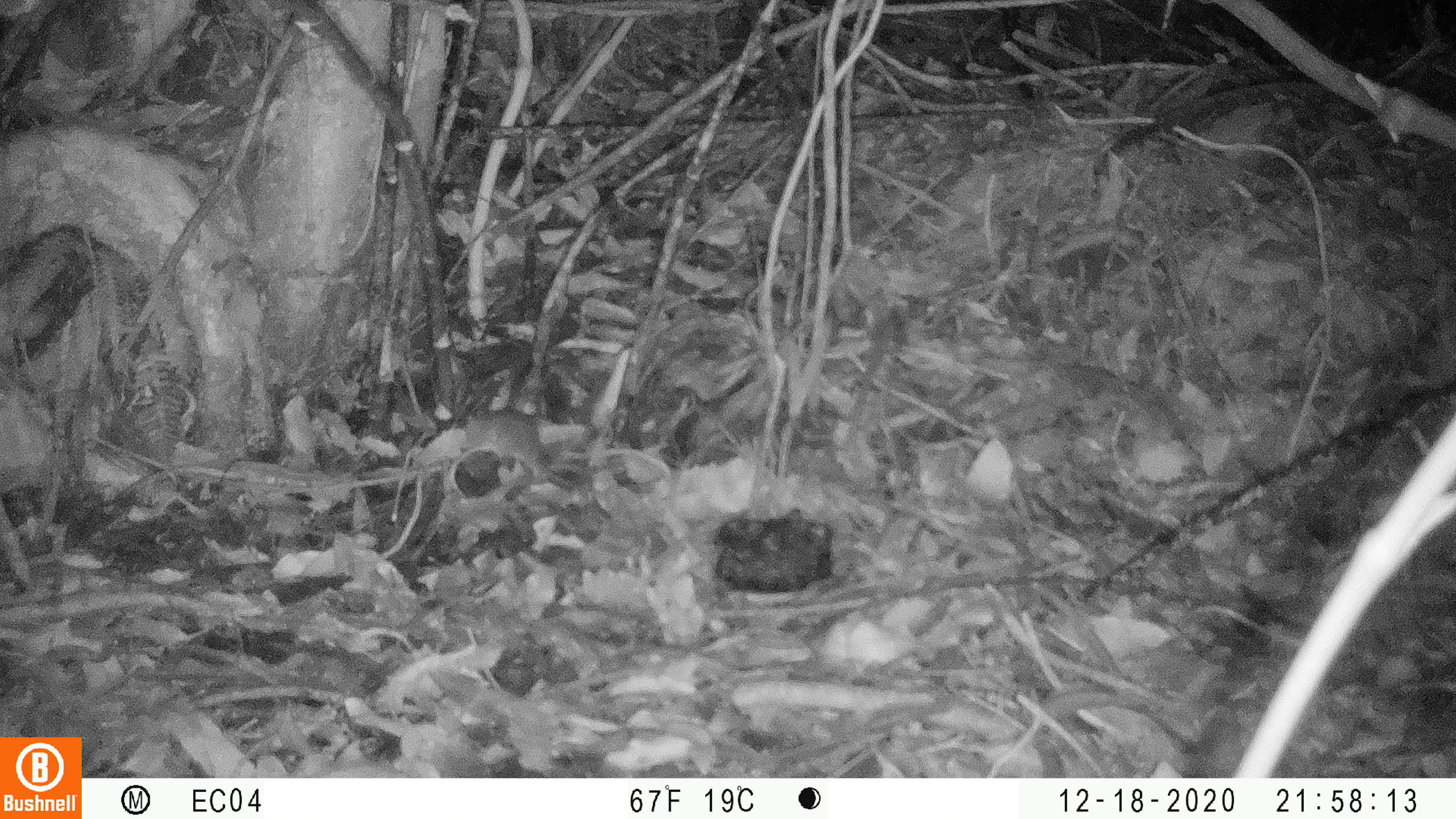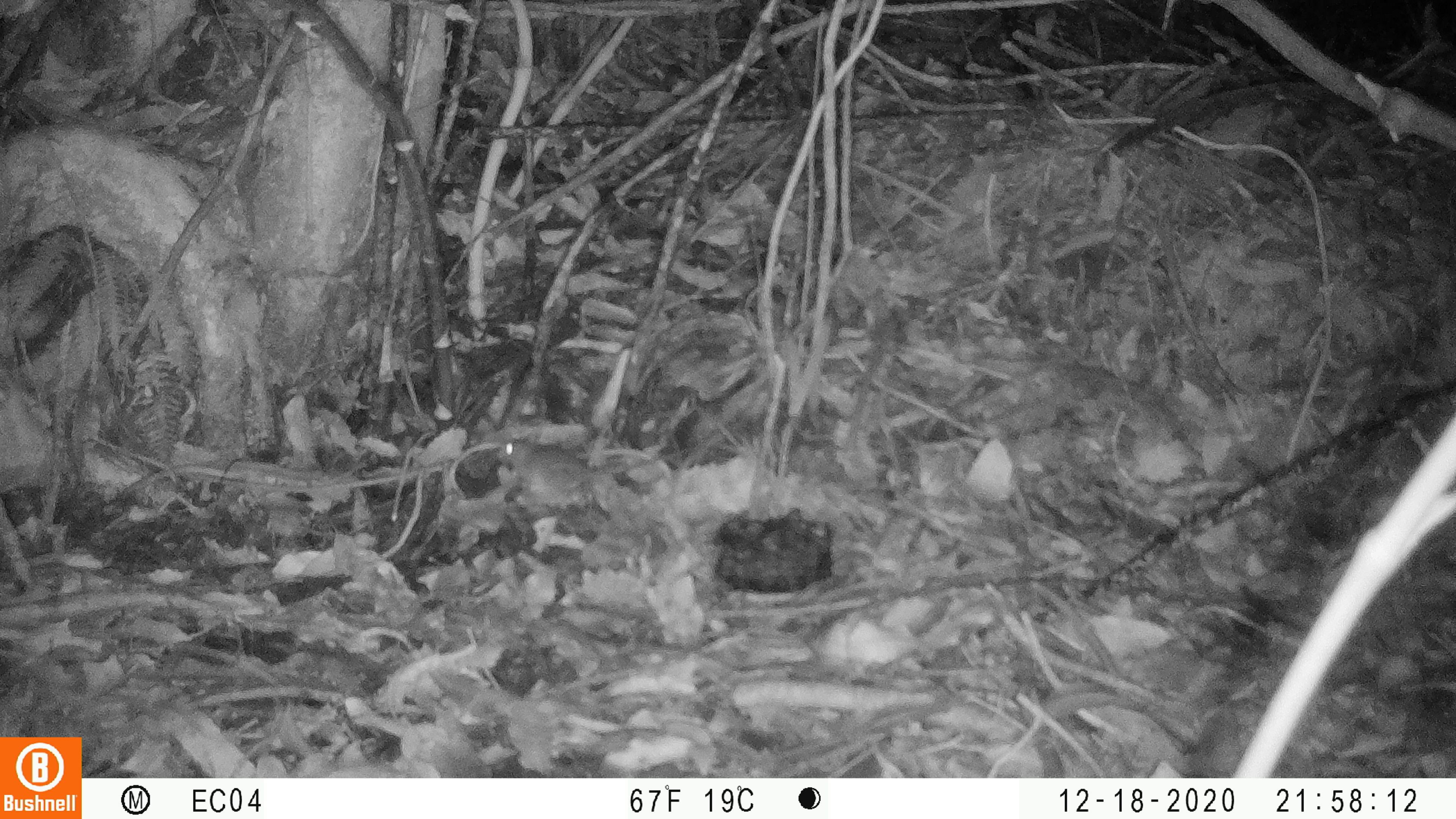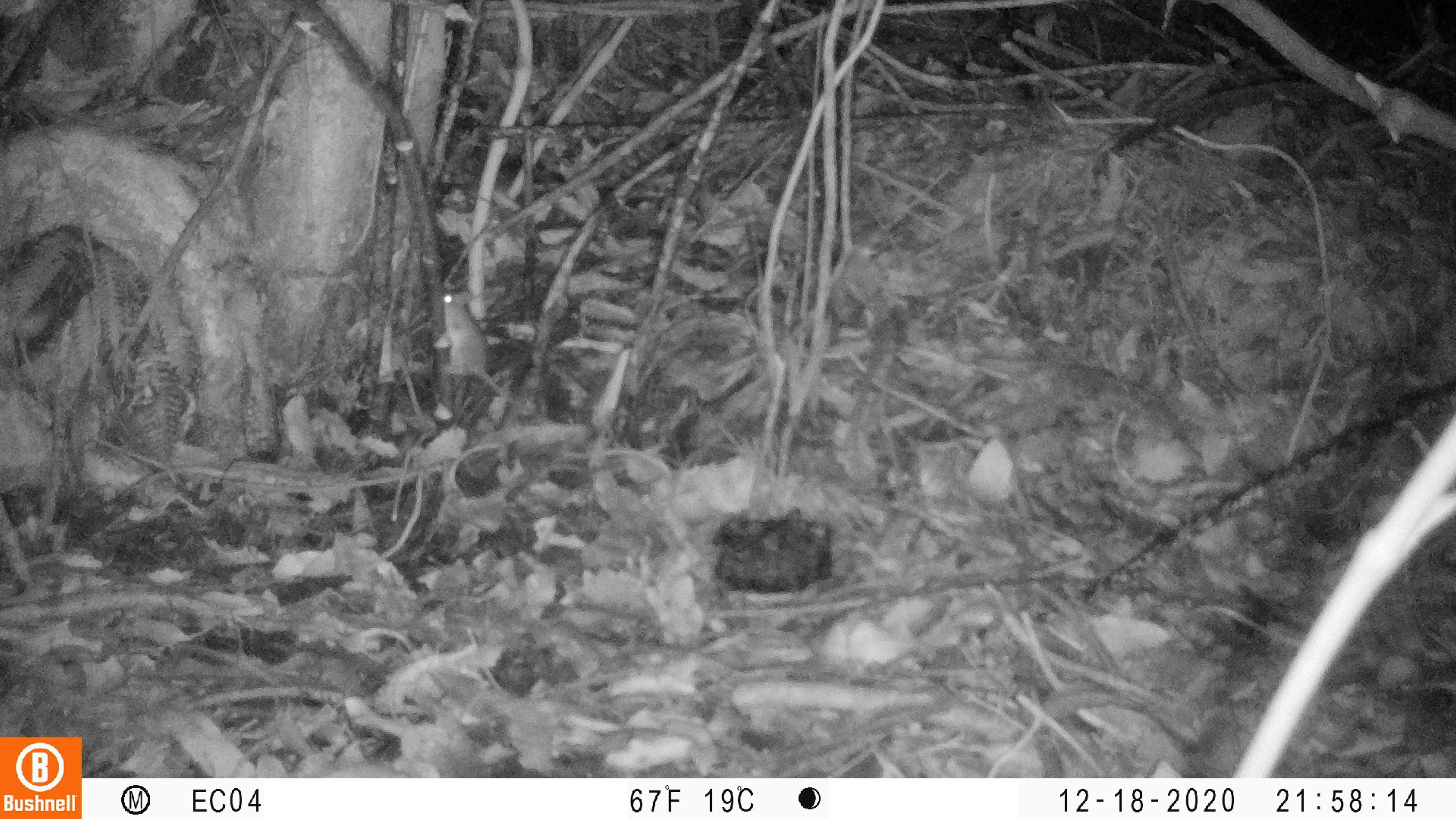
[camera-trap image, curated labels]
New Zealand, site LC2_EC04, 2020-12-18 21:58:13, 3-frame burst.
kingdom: Animalia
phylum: Chordata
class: Mammalia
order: Rodentia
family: Muridae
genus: Mus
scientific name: Mus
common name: mouse